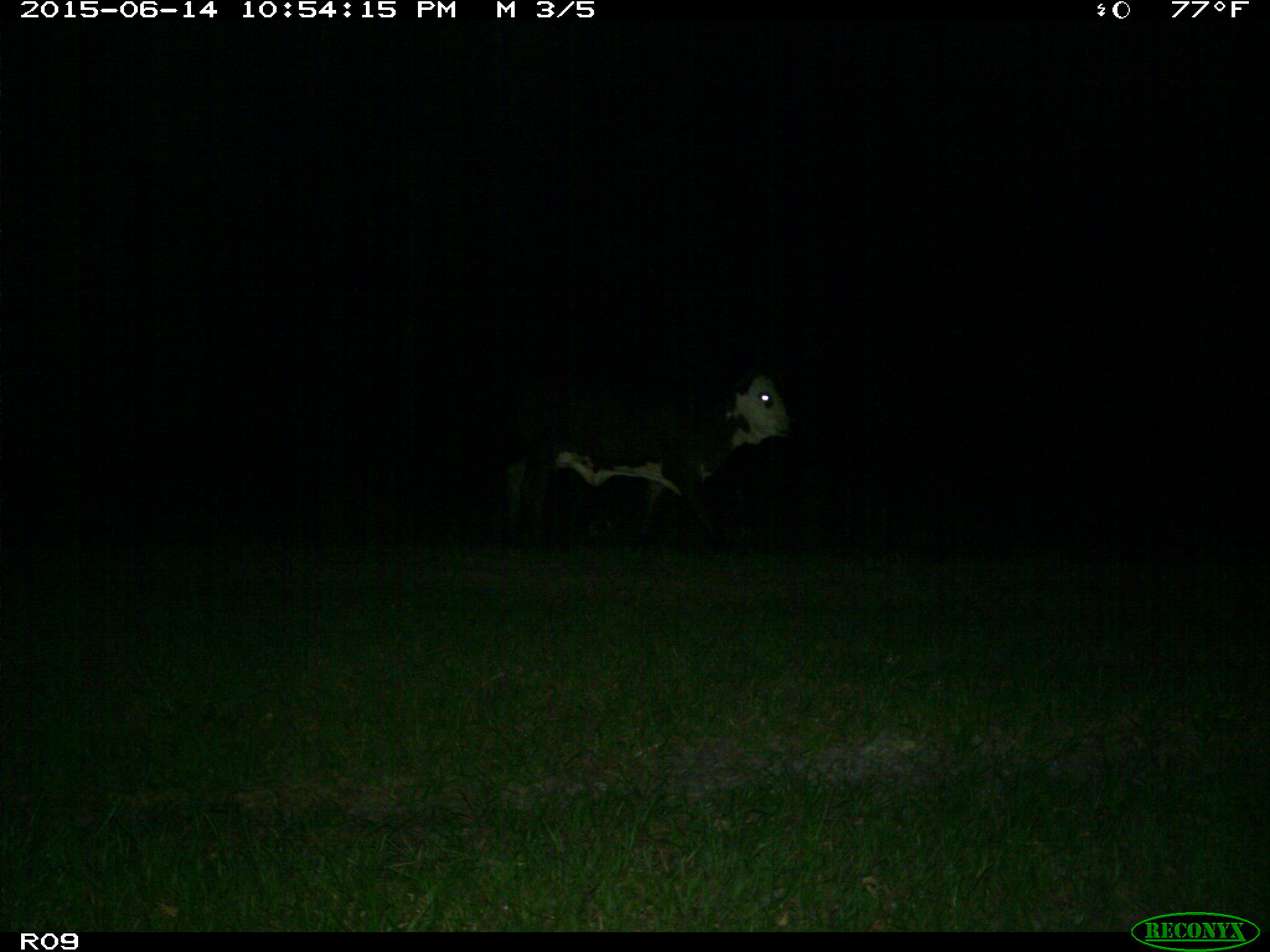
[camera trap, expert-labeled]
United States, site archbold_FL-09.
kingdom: Animalia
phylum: Chordata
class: Mammalia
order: Artiodactyla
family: Bovidae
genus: Bos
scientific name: Bos taurus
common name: domestic cow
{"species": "Bos taurus (domestic cow)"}